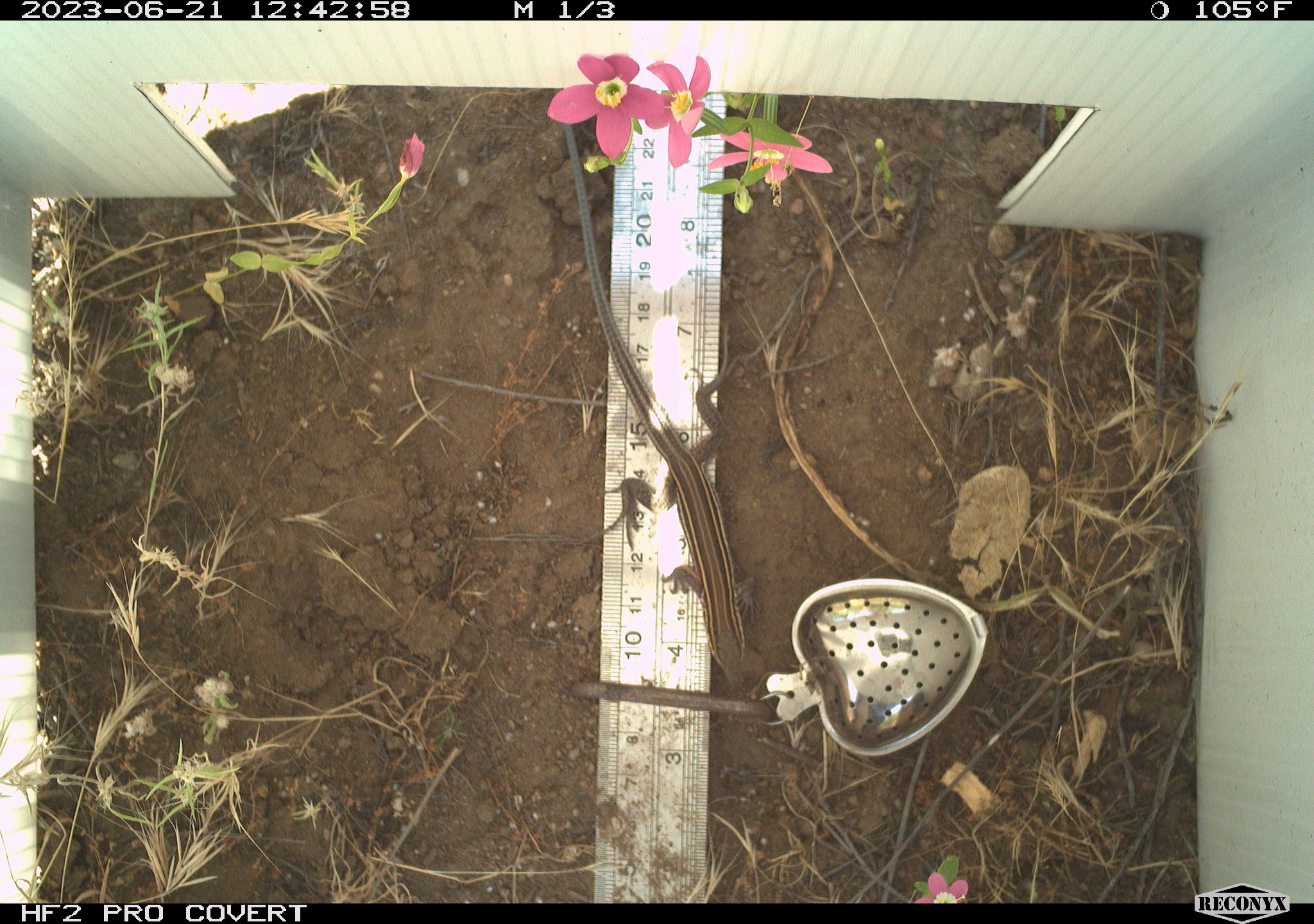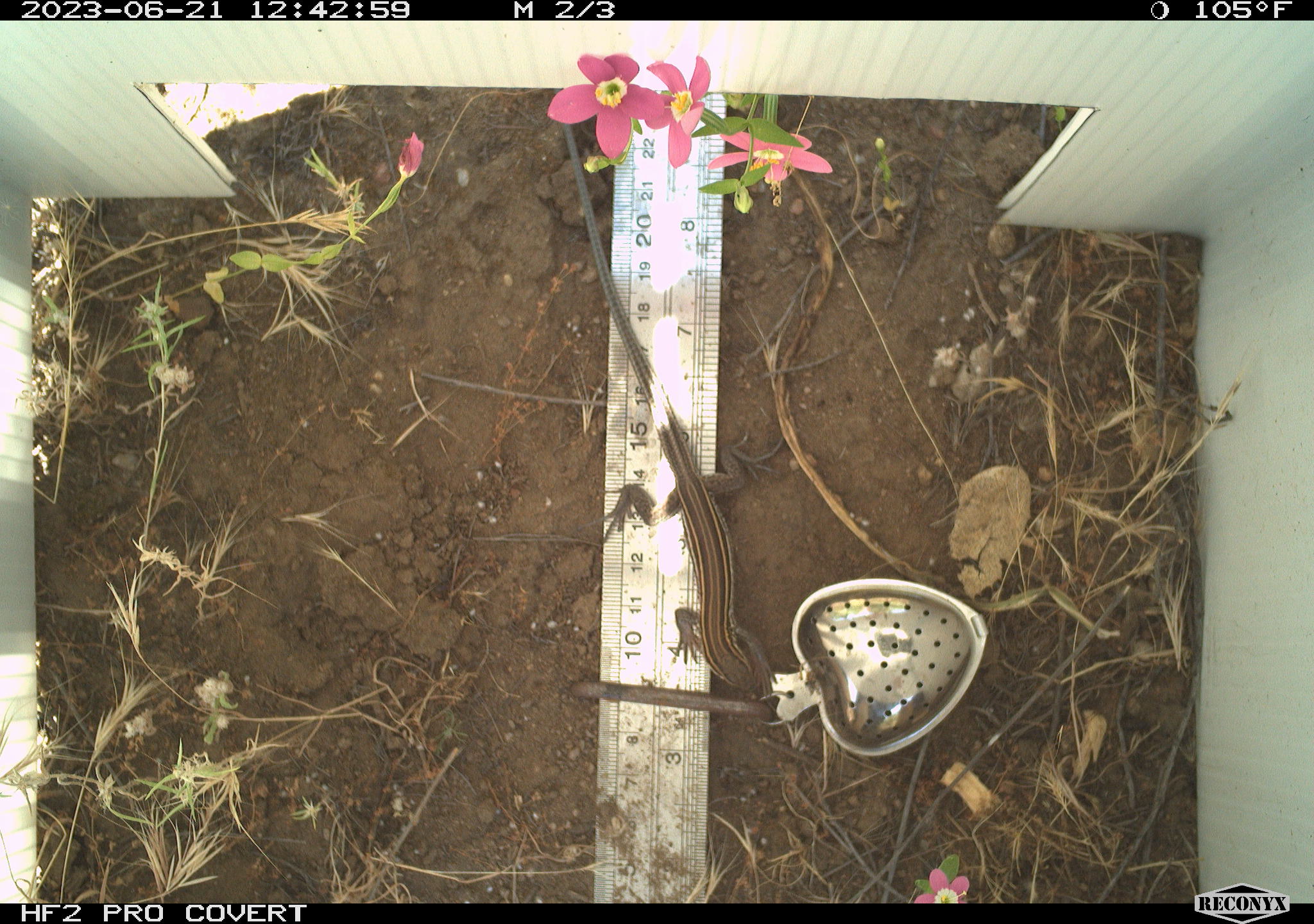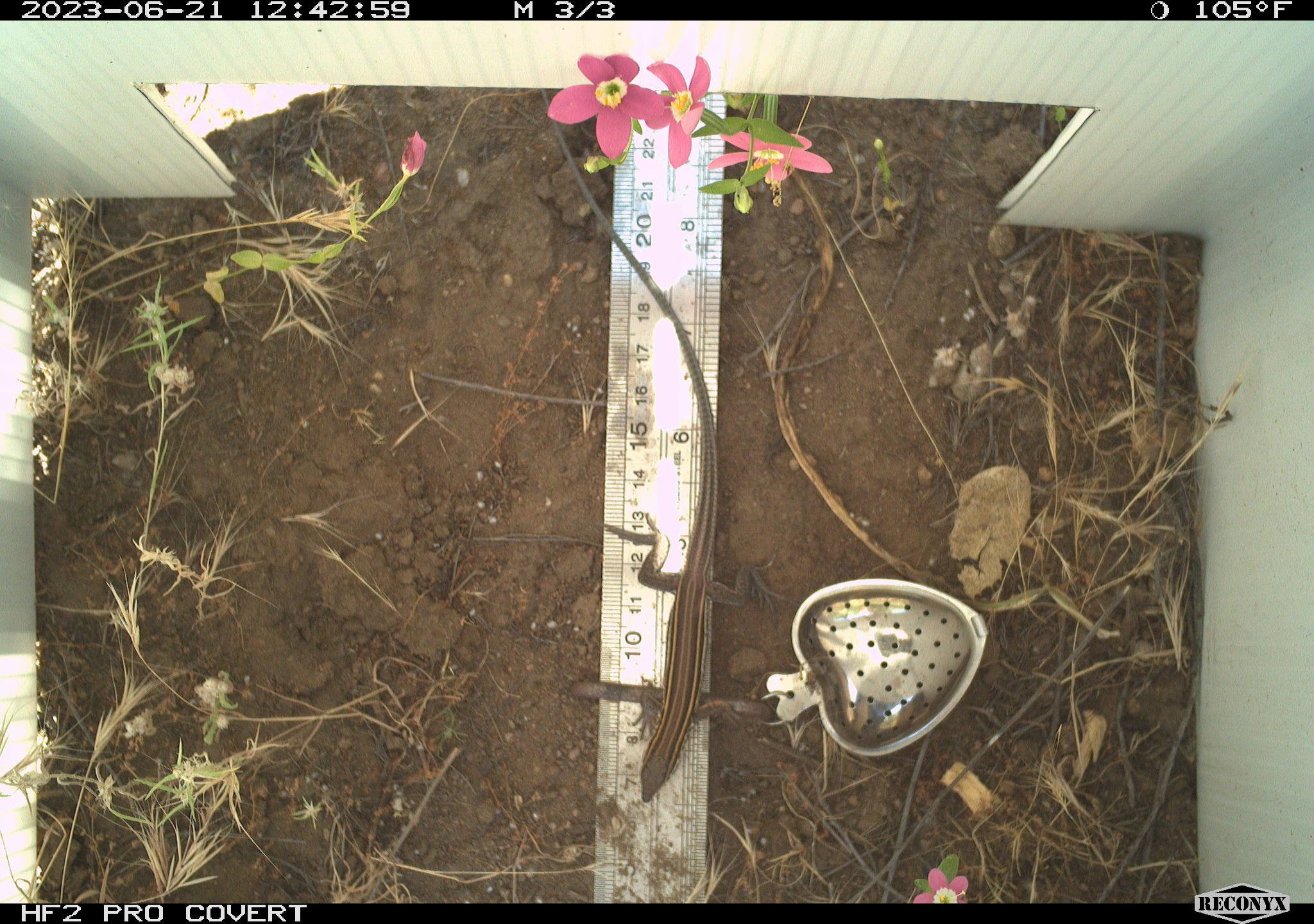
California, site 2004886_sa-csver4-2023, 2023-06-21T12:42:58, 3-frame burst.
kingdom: Animalia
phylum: Chordata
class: Reptilia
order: Squamata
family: Teiidae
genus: Aspidoscelis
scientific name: Aspidoscelis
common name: whiptail lizards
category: aspidoscelis species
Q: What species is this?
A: Aspidoscelis species (whiptail lizards) (Aspidoscelis).